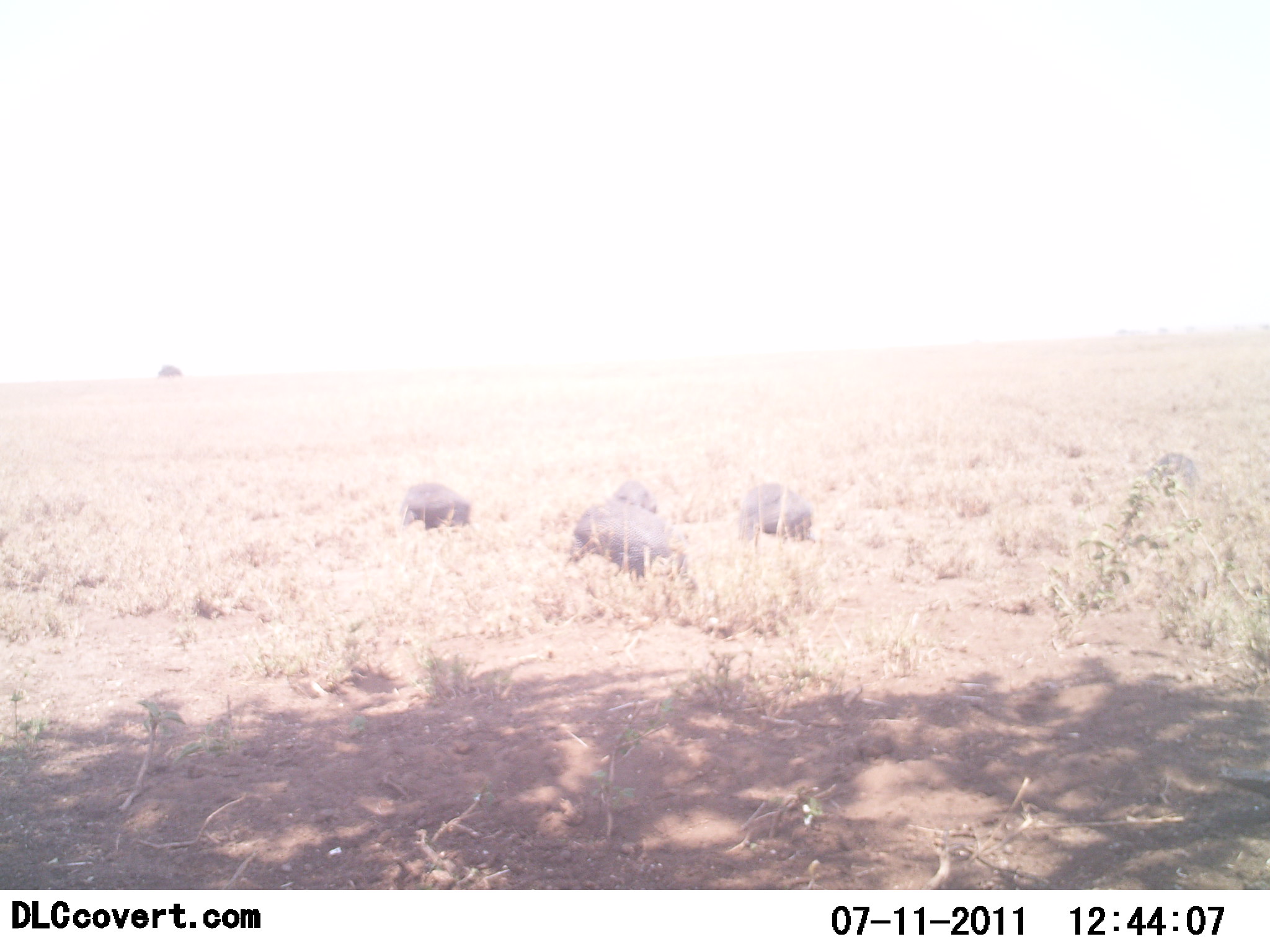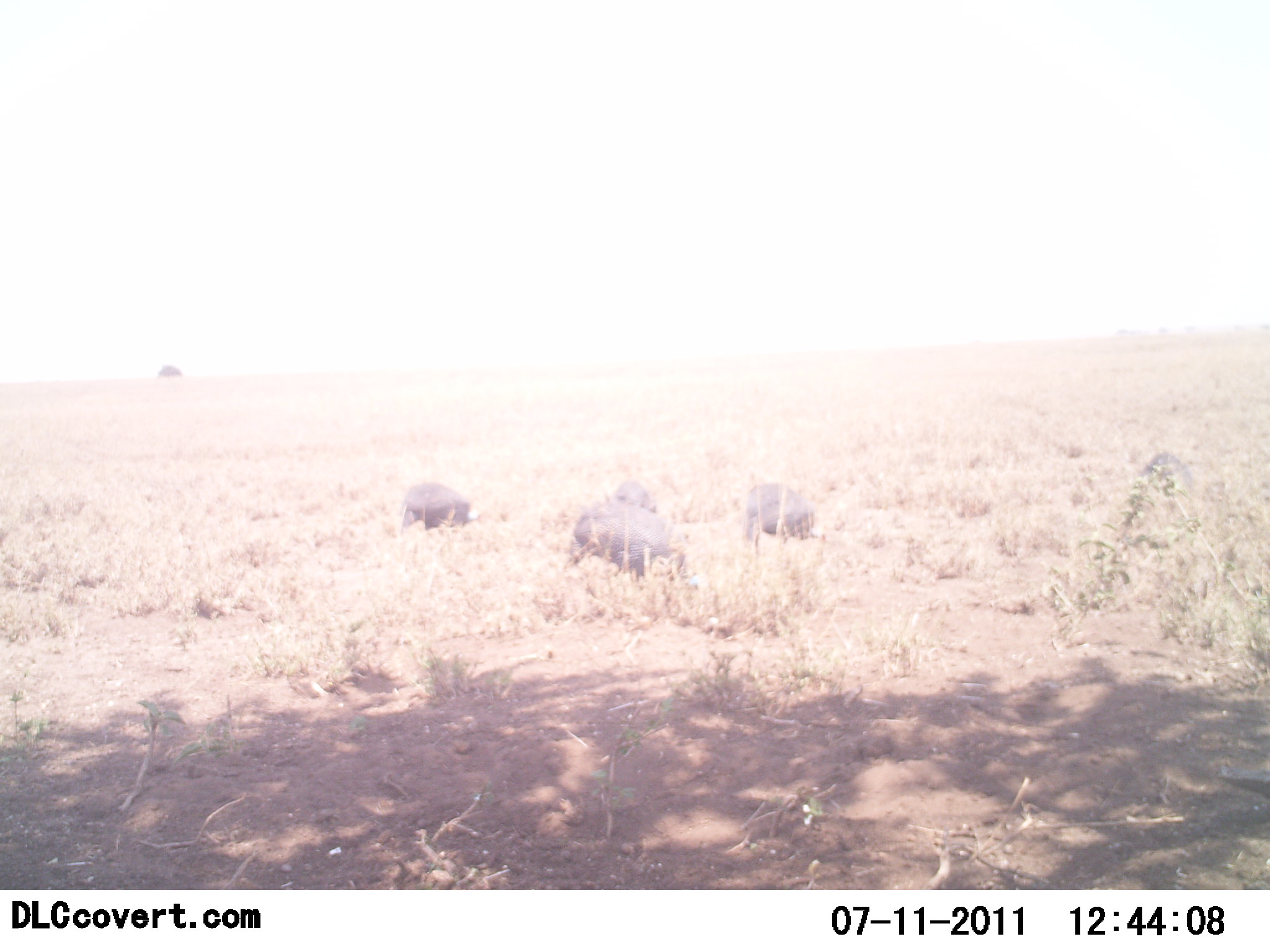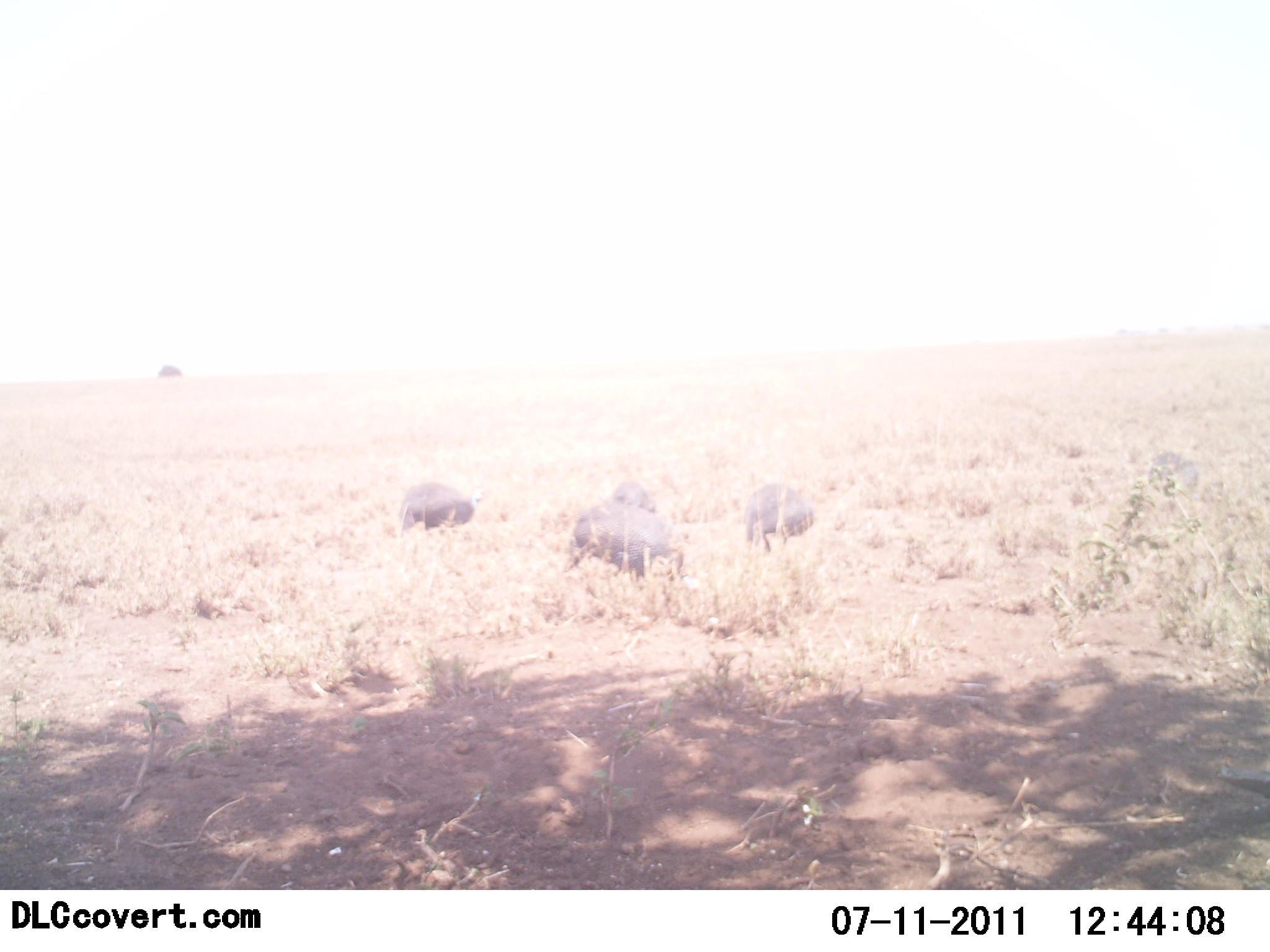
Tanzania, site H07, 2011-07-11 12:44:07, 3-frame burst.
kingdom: Animalia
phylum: Chordata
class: Aves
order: Galliformes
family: Numididae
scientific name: Numididae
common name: guinea fowl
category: guineafowl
Guineafowl (guinea fowl) (Numididae), count 5. Behavior (volunteer vote fractions): standing 20%, resting 7%, moving 0%, interacting 0%. Young present (vote fraction): 0%. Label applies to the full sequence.